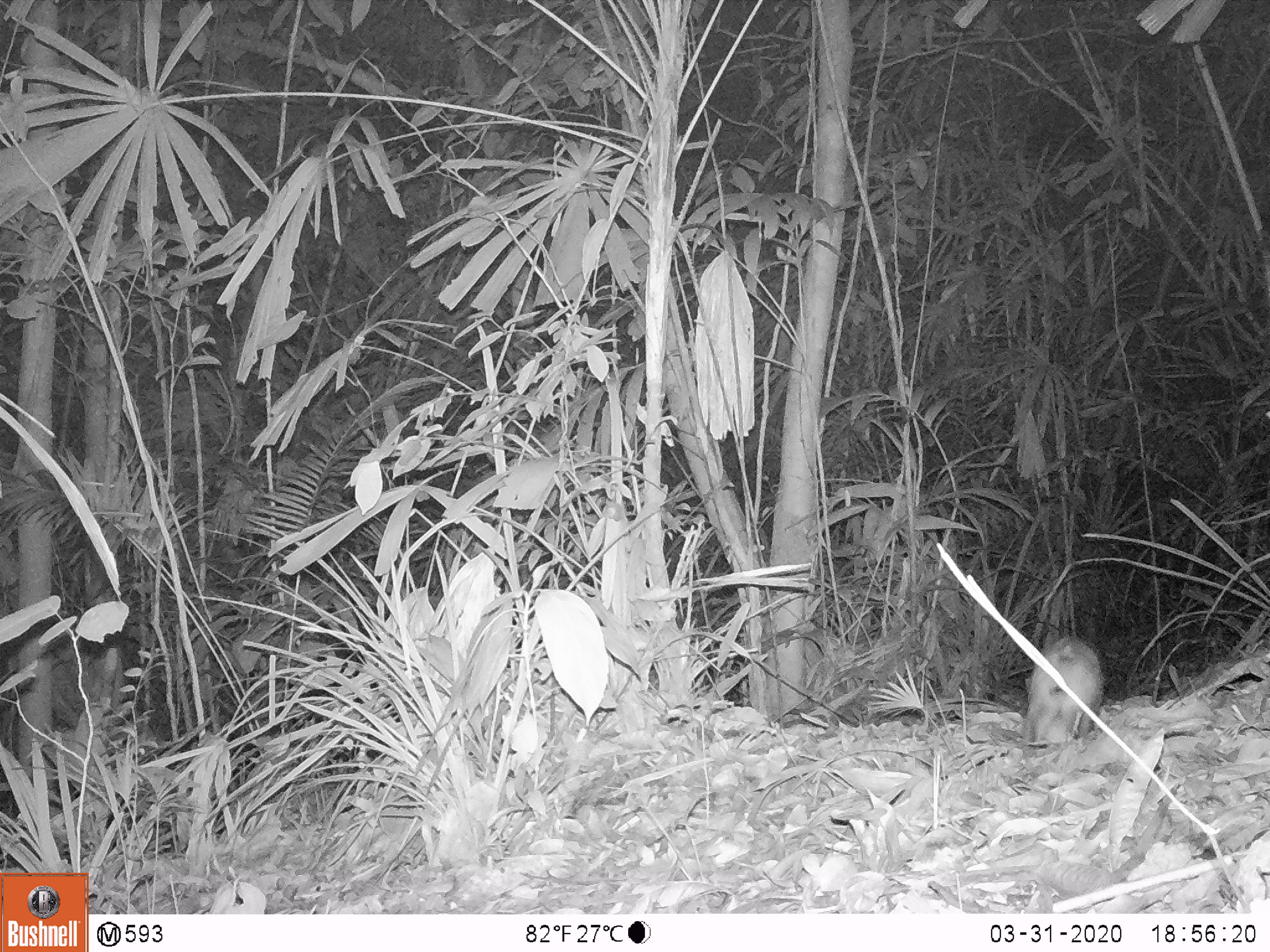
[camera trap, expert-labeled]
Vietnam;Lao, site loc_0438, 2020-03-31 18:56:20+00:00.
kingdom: Animalia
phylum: Chordata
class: Mammalia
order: Lagomorpha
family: Leporidae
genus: Nesolagus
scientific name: Nesolagus timminsi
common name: annamite striped rabbit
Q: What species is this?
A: Annamite striped rabbit (Nesolagus timminsi).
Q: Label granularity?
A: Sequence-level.